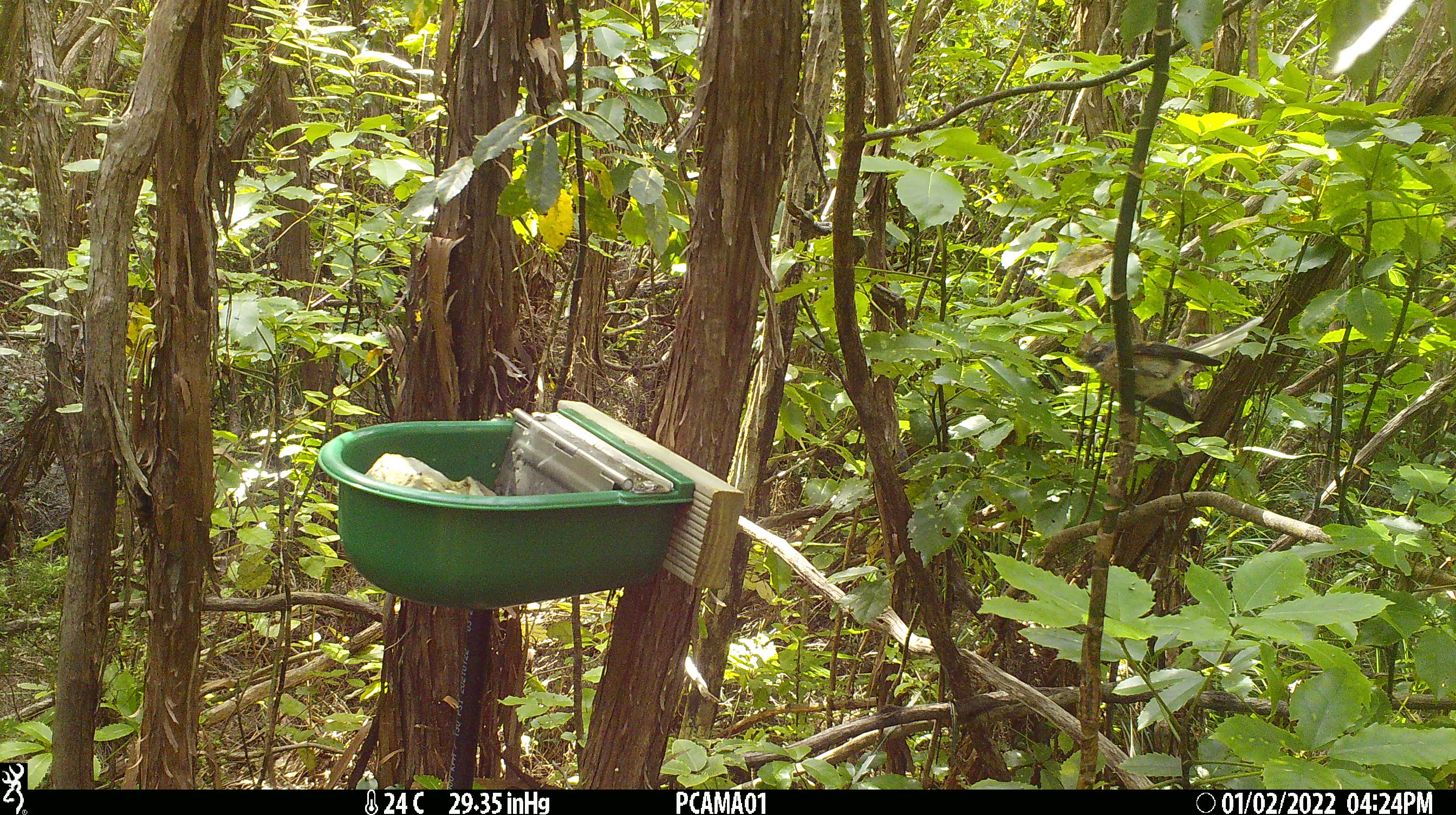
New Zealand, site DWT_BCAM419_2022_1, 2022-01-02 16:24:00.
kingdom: Animalia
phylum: Chordata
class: Aves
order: Passeriformes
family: Rhipiduridae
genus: Rhipidura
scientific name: Rhipidura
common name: fantails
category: fantail